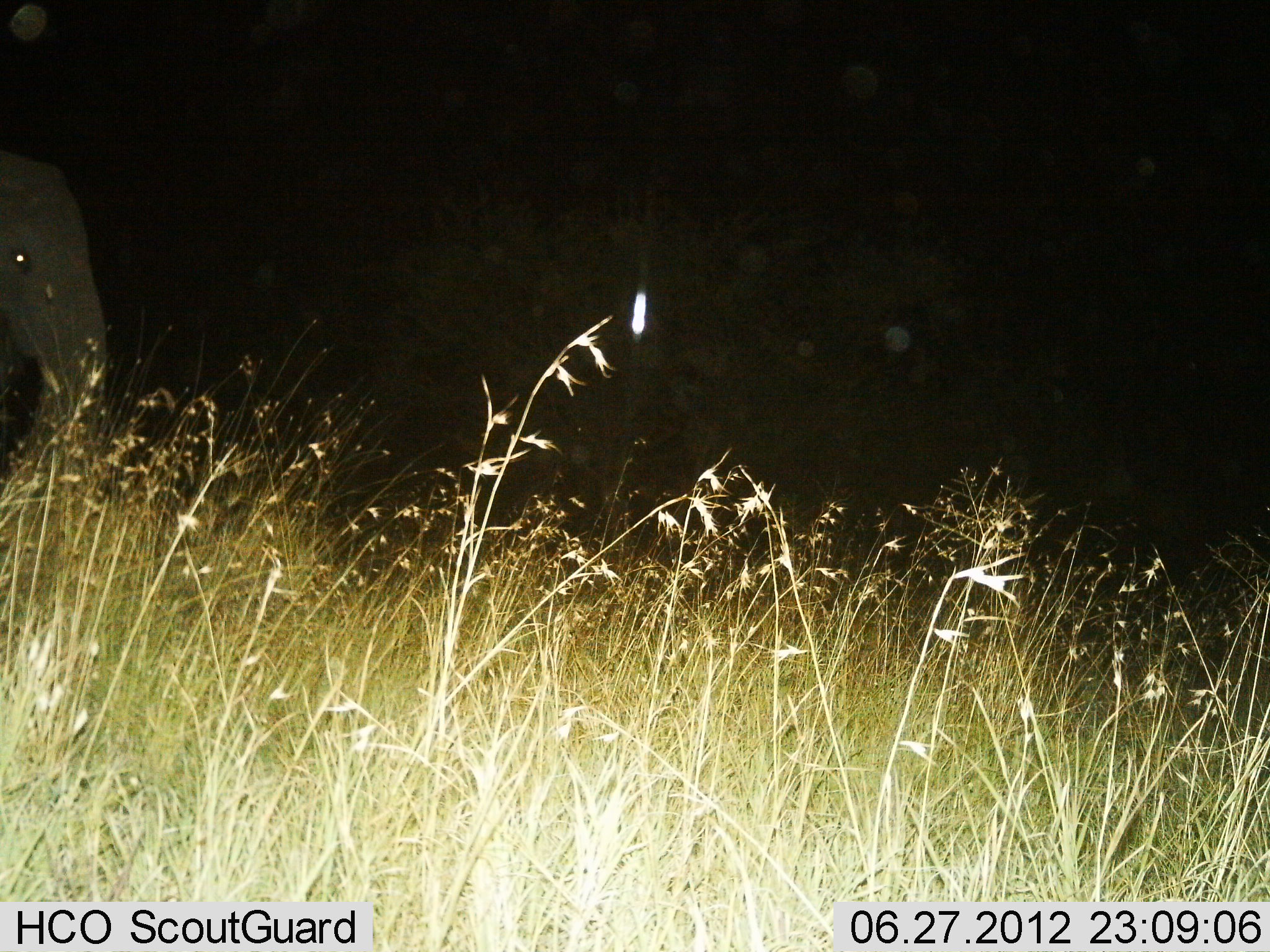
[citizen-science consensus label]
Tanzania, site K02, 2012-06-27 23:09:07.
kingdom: Animalia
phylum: Chordata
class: Mammalia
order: Proboscidea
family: Elephantidae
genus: Loxodonta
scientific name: Loxodonta africana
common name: african bush elephant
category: elephant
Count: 1.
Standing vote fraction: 60%.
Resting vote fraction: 0%.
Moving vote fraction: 30%.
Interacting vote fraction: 0%.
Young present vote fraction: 0%.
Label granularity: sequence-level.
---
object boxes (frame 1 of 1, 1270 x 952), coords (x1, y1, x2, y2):
animal: (0, 151, 105, 512)